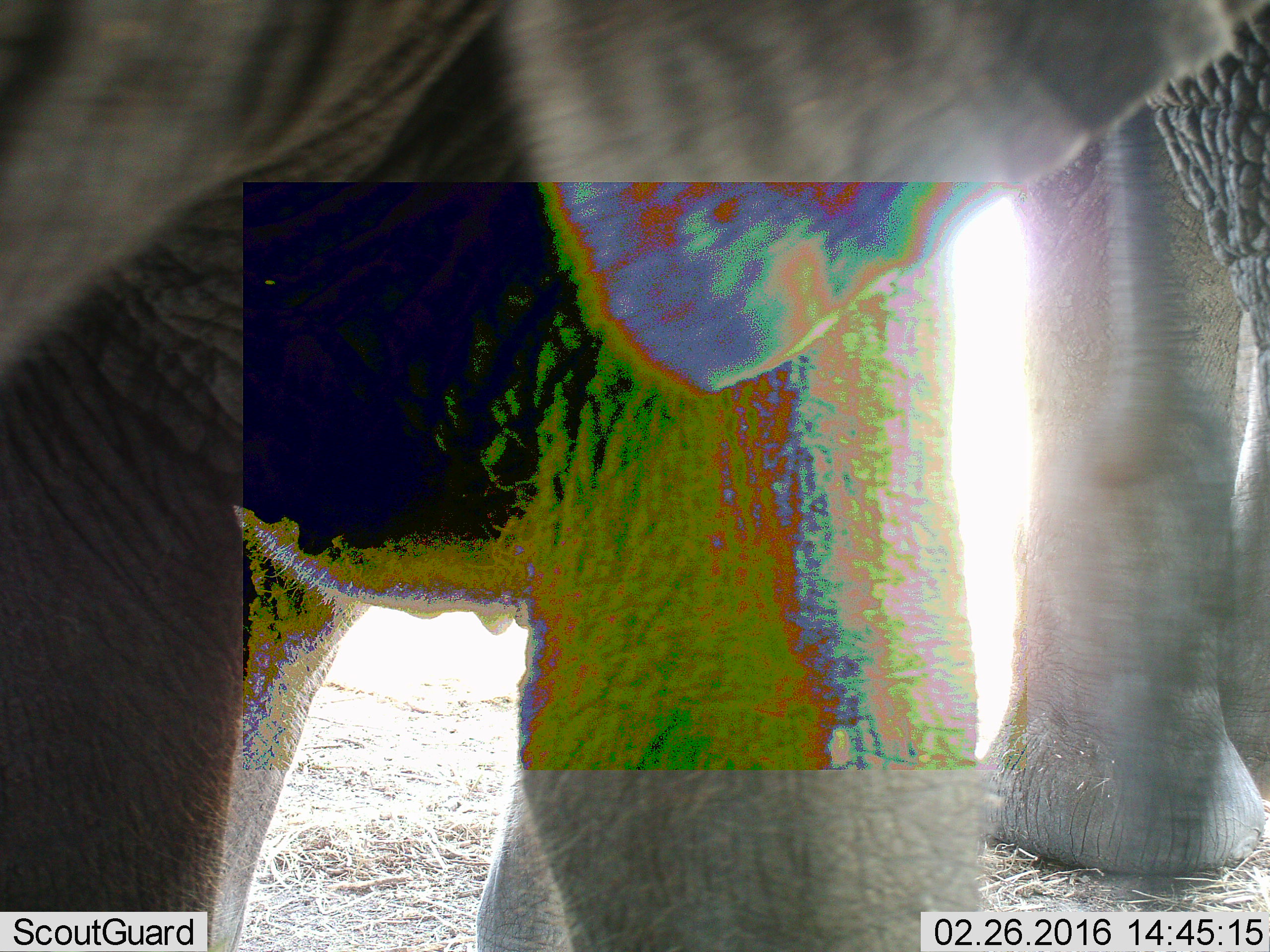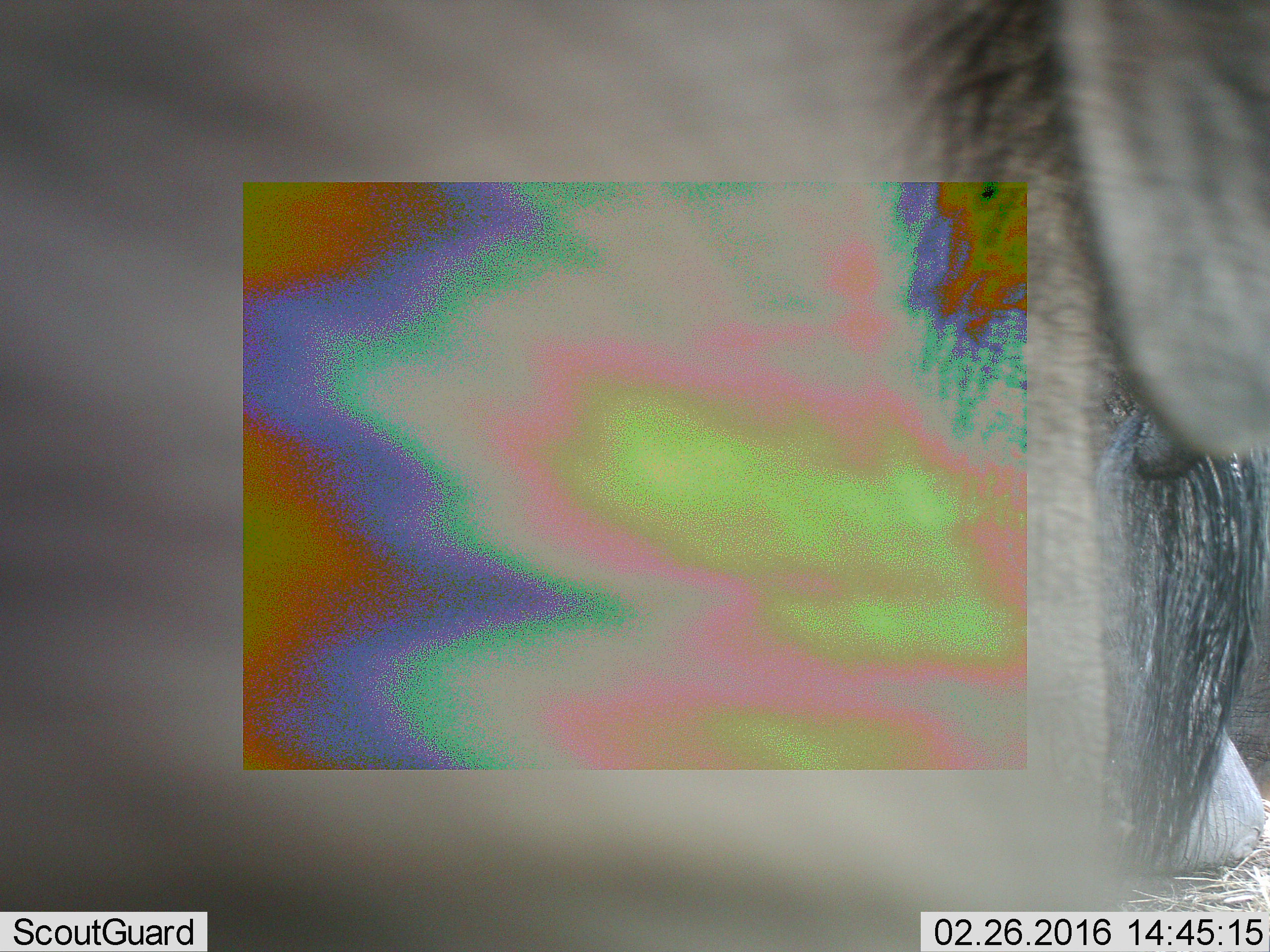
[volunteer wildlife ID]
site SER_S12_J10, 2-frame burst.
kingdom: Animalia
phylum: Chordata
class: Mammalia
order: Proboscidea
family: Elephantidae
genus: Loxodonta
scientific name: Loxodonta africana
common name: african bush elephant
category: elephant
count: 2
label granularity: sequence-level